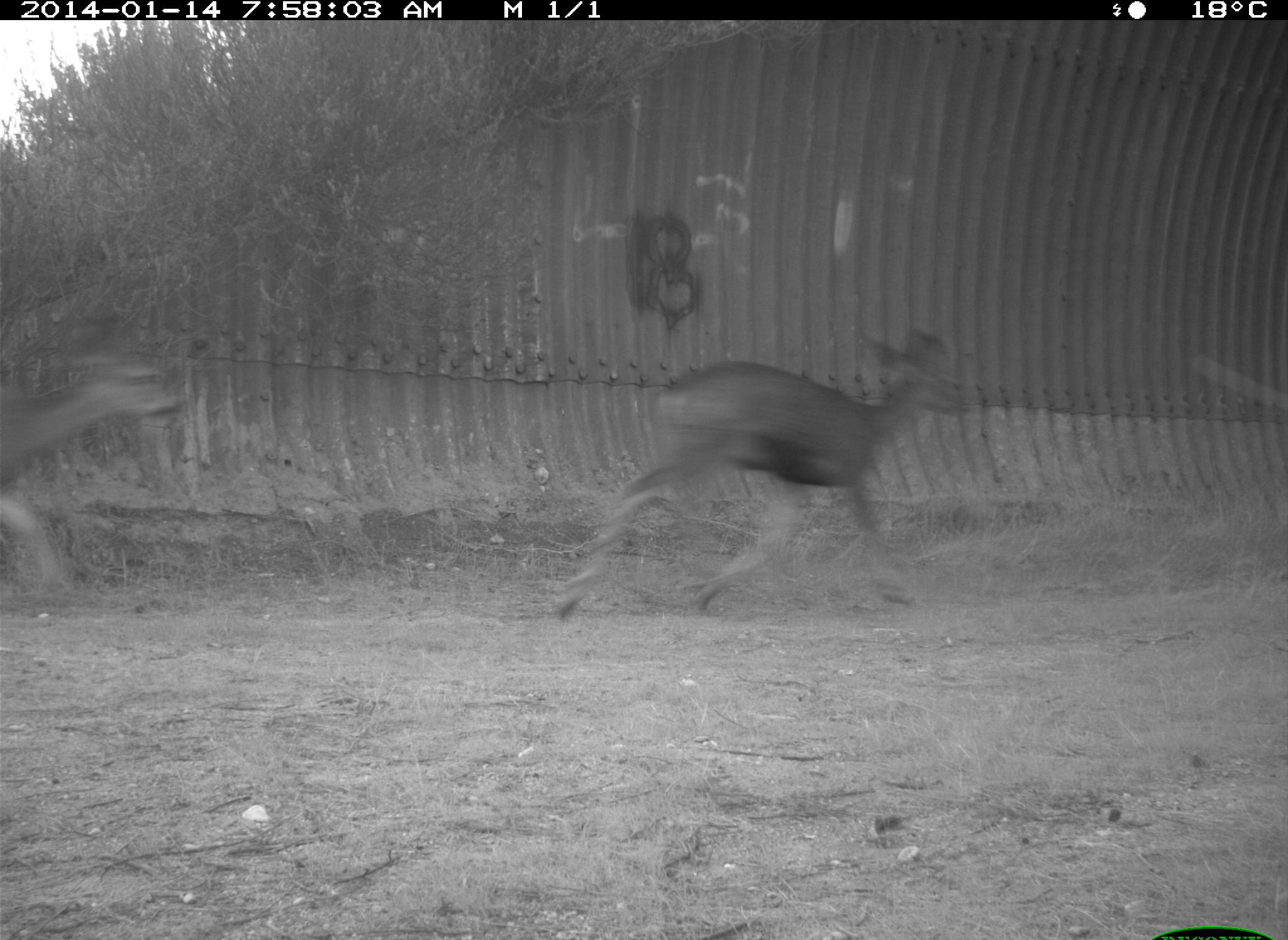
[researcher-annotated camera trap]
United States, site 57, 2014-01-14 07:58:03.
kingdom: Animalia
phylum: Chordata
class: Mammalia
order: Artiodactyla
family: Cervidae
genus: Odocoileus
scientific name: Odocoileus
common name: deer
Deer (Odocoileus).